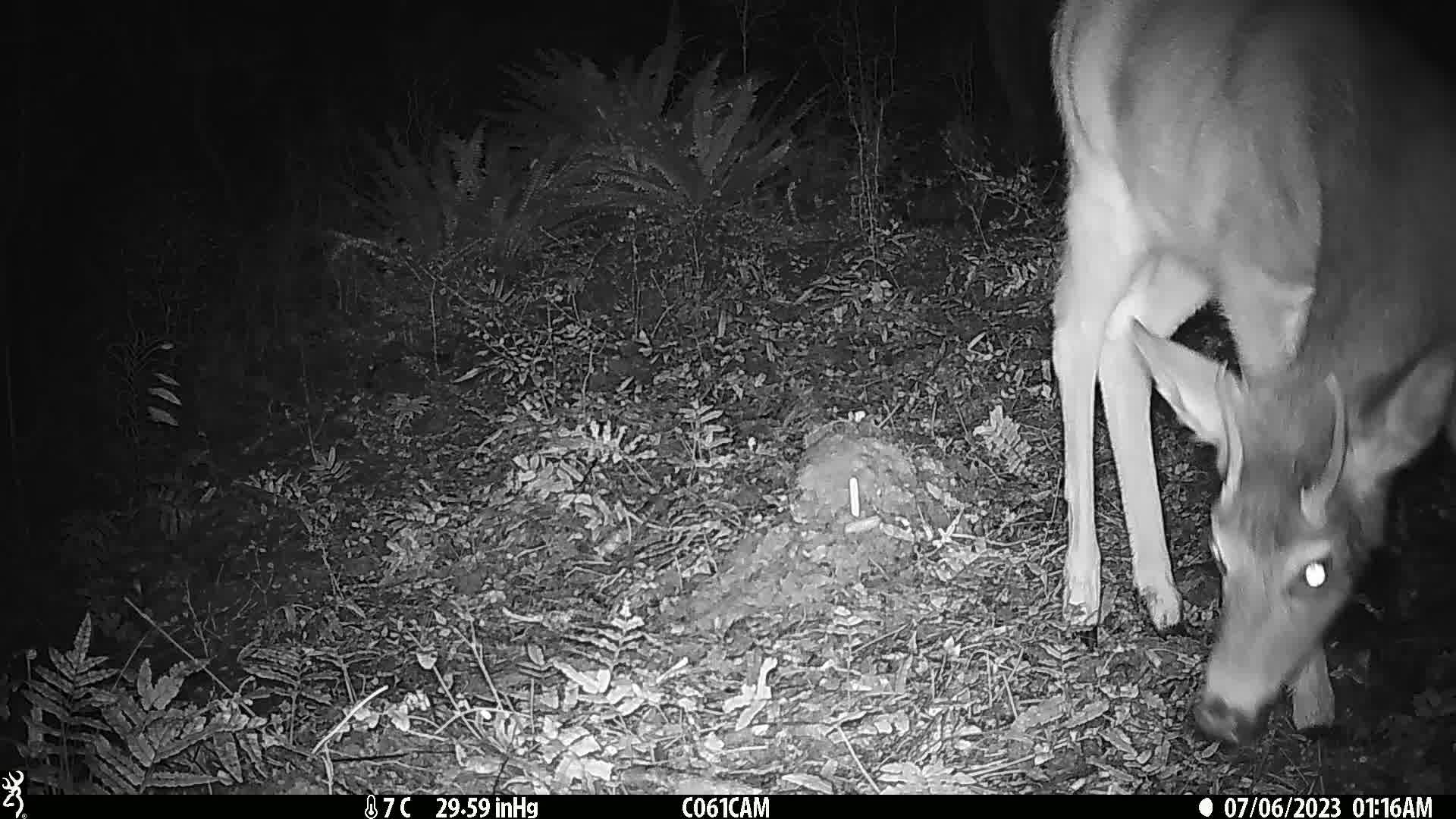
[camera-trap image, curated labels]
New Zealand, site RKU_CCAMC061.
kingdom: Animalia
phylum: Chordata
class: Mammalia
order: Artiodactyla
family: Cervidae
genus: Odocoileus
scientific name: Odocoileus virginianus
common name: white-tailed deer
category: white tailed deer